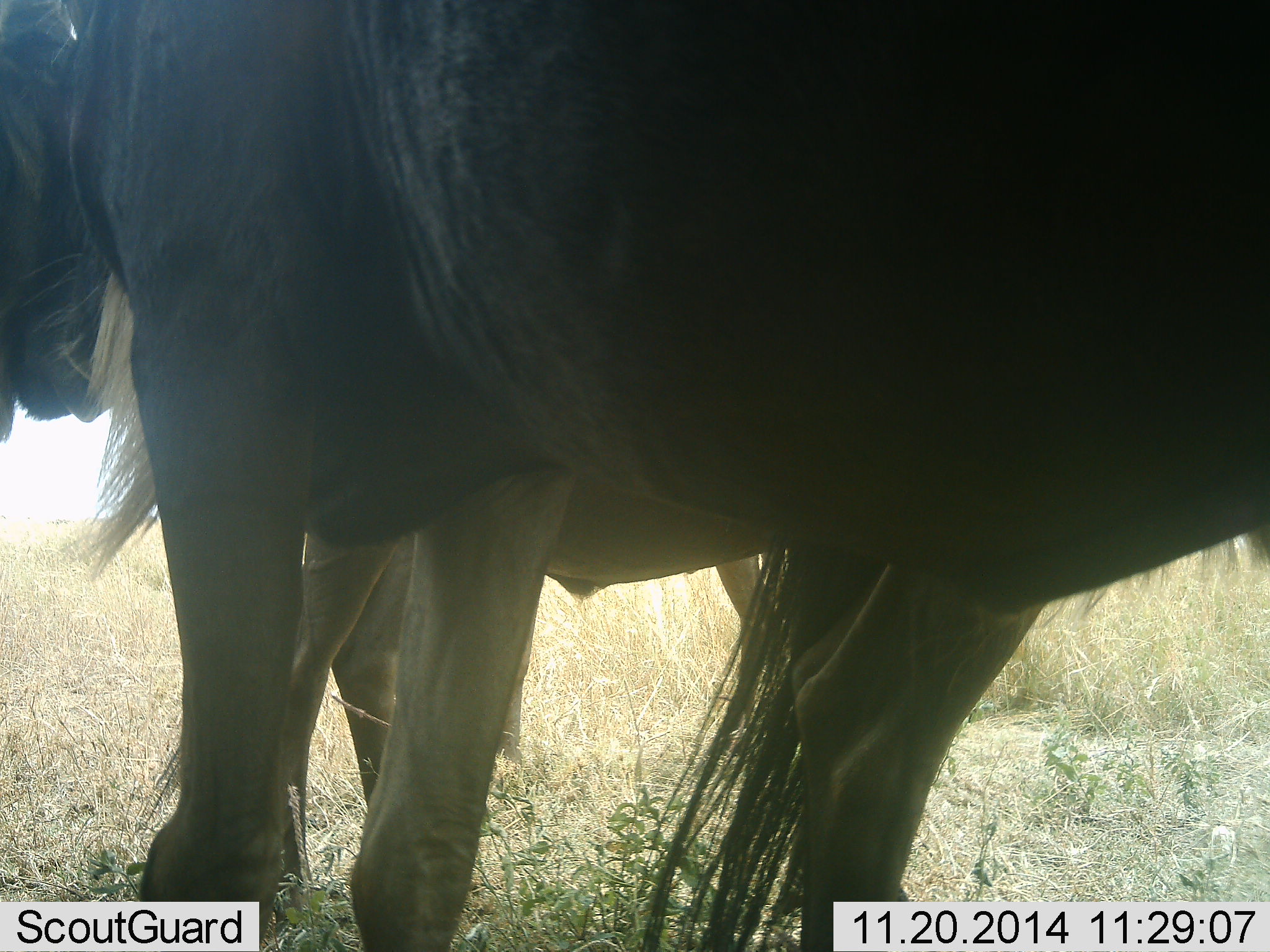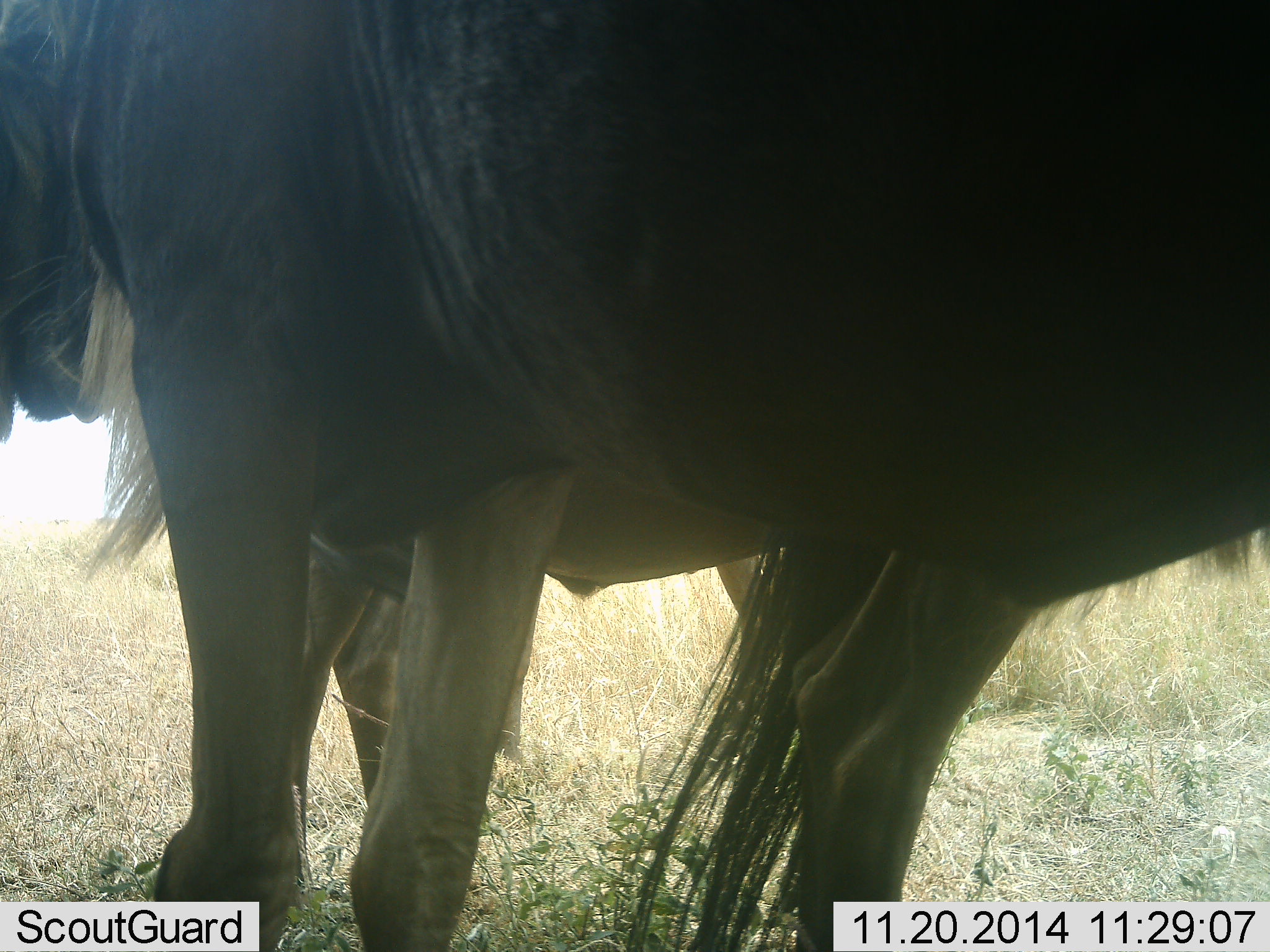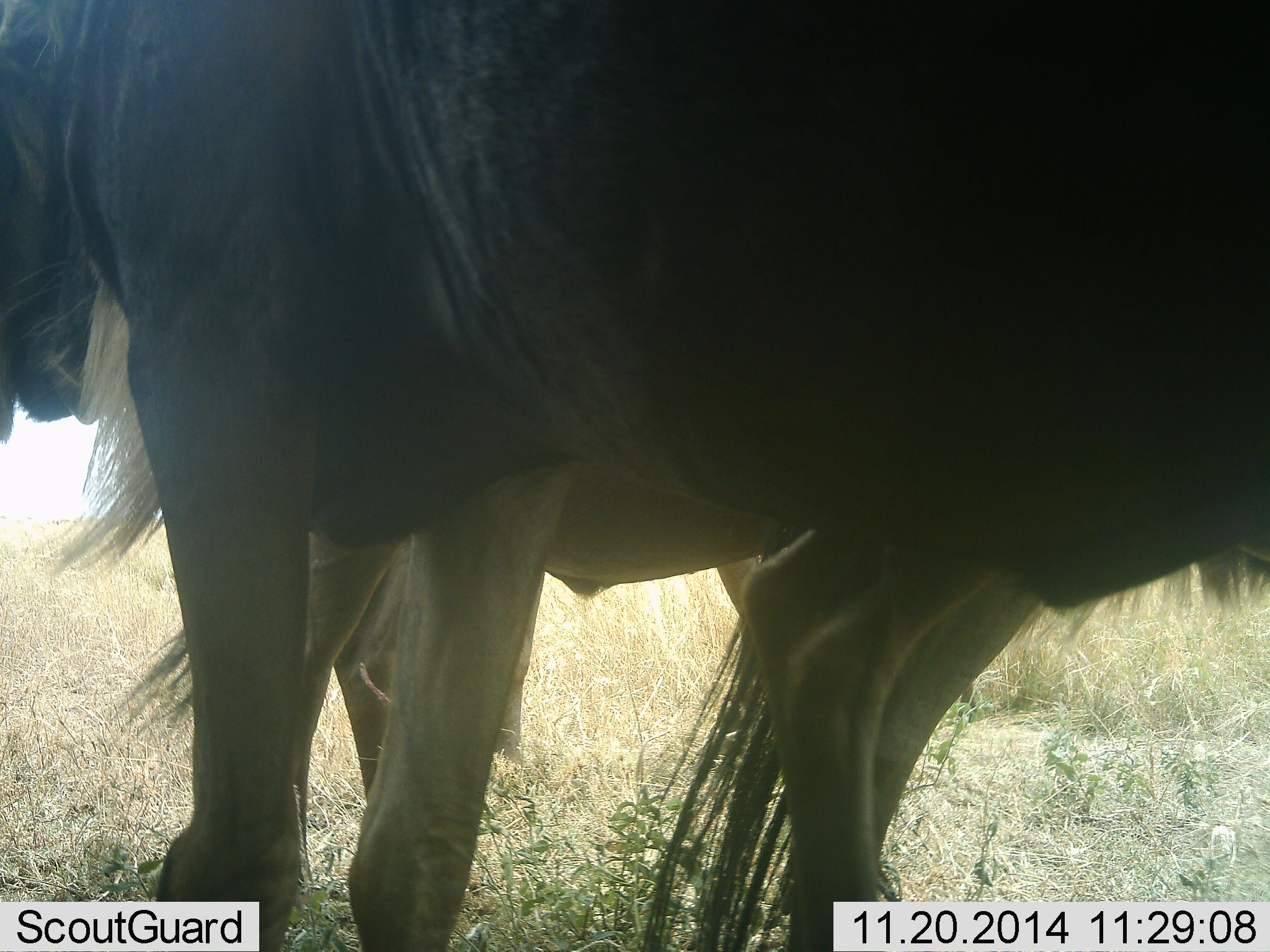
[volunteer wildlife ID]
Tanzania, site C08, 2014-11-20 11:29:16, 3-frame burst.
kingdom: Animalia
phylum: Chordata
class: Mammalia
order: Artiodactyla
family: Bovidae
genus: Connochaetes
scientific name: Connochaetes taurinus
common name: blue wildebeest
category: wildebeest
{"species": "wildebeest (blue wildebeest) (Connochaetes taurinus)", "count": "2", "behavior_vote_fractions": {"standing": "100%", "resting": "0%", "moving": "0%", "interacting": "10%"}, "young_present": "0%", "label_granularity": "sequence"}